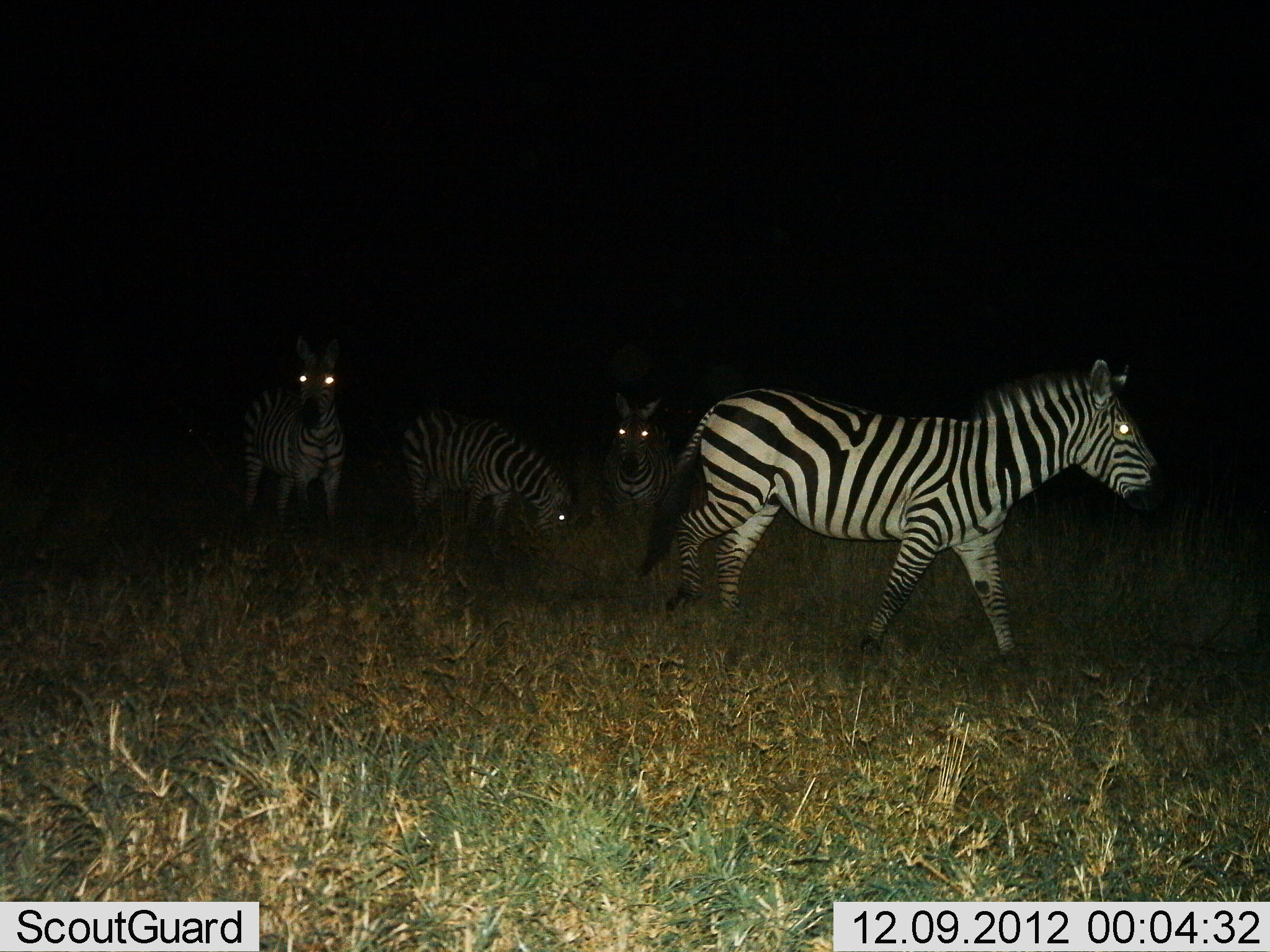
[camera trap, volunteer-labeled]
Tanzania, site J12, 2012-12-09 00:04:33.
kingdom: Animalia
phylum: Chordata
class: Mammalia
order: Perissodactyla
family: Equidae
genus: Equus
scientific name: Equus quagga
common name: plains zebra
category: zebra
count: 4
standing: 80%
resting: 0%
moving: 80%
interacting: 0%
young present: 0%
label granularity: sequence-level